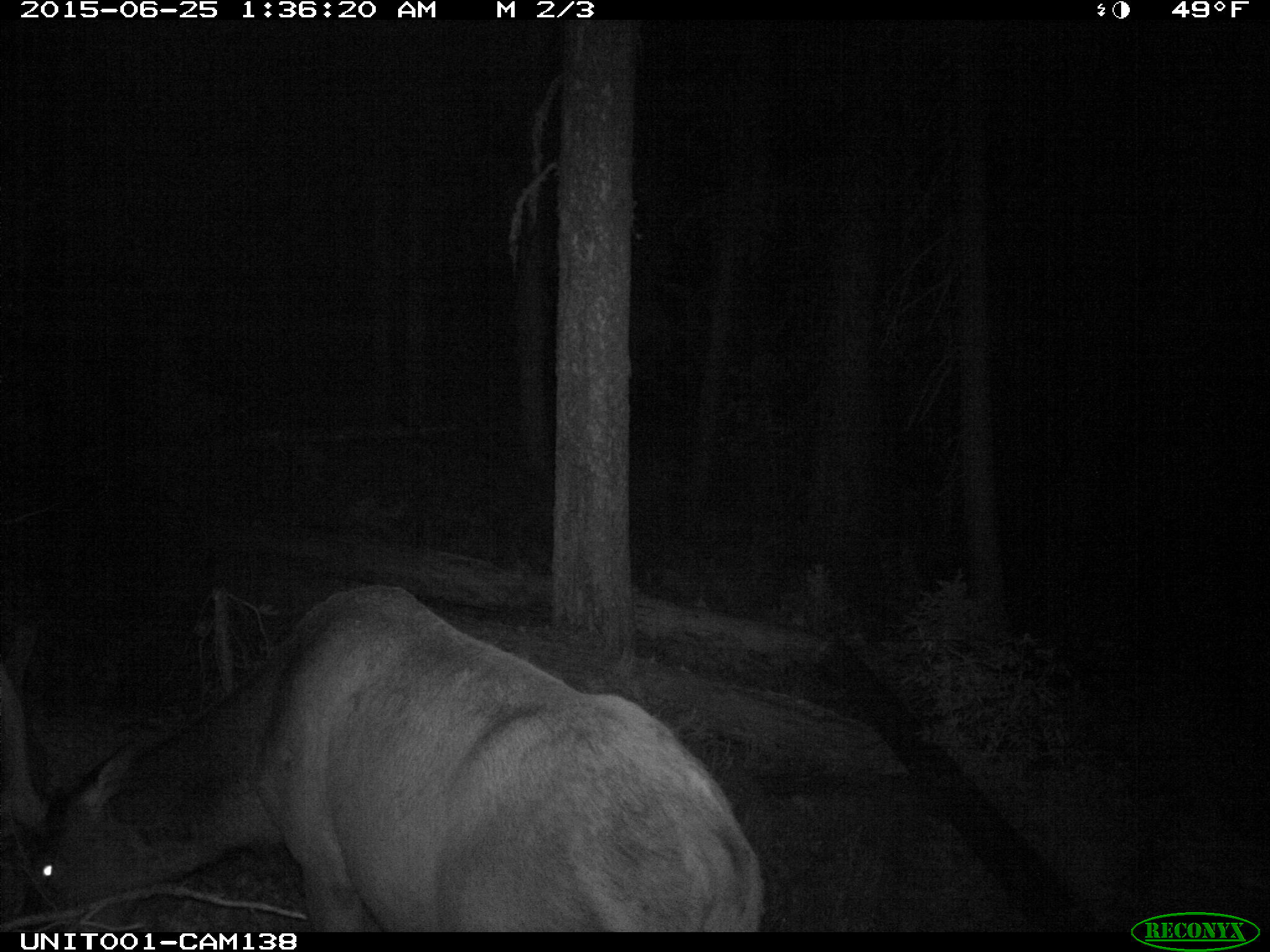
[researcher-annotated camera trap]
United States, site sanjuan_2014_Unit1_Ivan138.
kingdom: Animalia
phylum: Chordata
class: Mammalia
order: Artiodactyla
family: Cervidae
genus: Cervus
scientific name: Cervus elaphus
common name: red deer